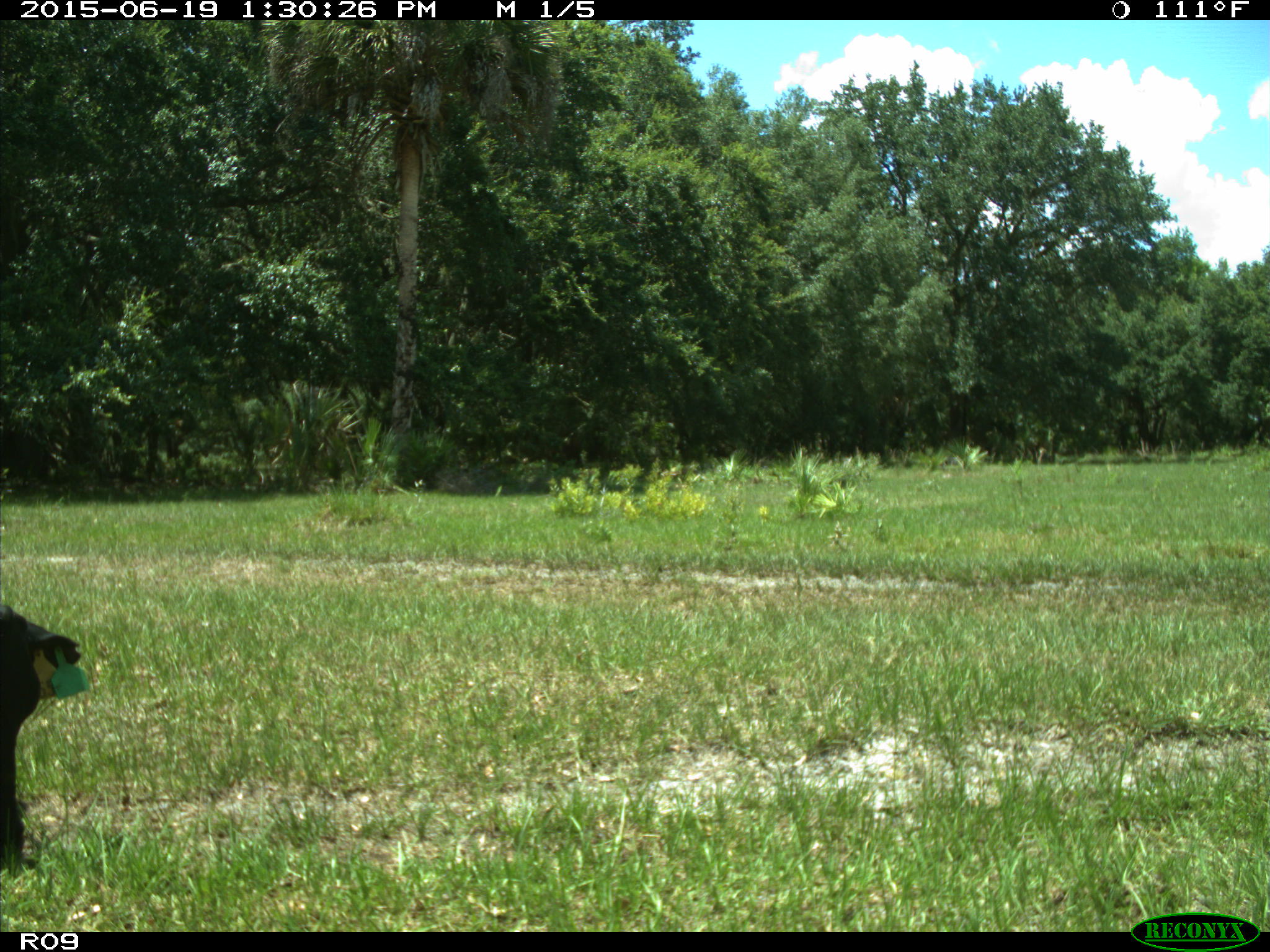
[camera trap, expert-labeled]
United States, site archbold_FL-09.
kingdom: Animalia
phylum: Chordata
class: Mammalia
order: Artiodactyla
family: Bovidae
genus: Bos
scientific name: Bos taurus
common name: domestic cow